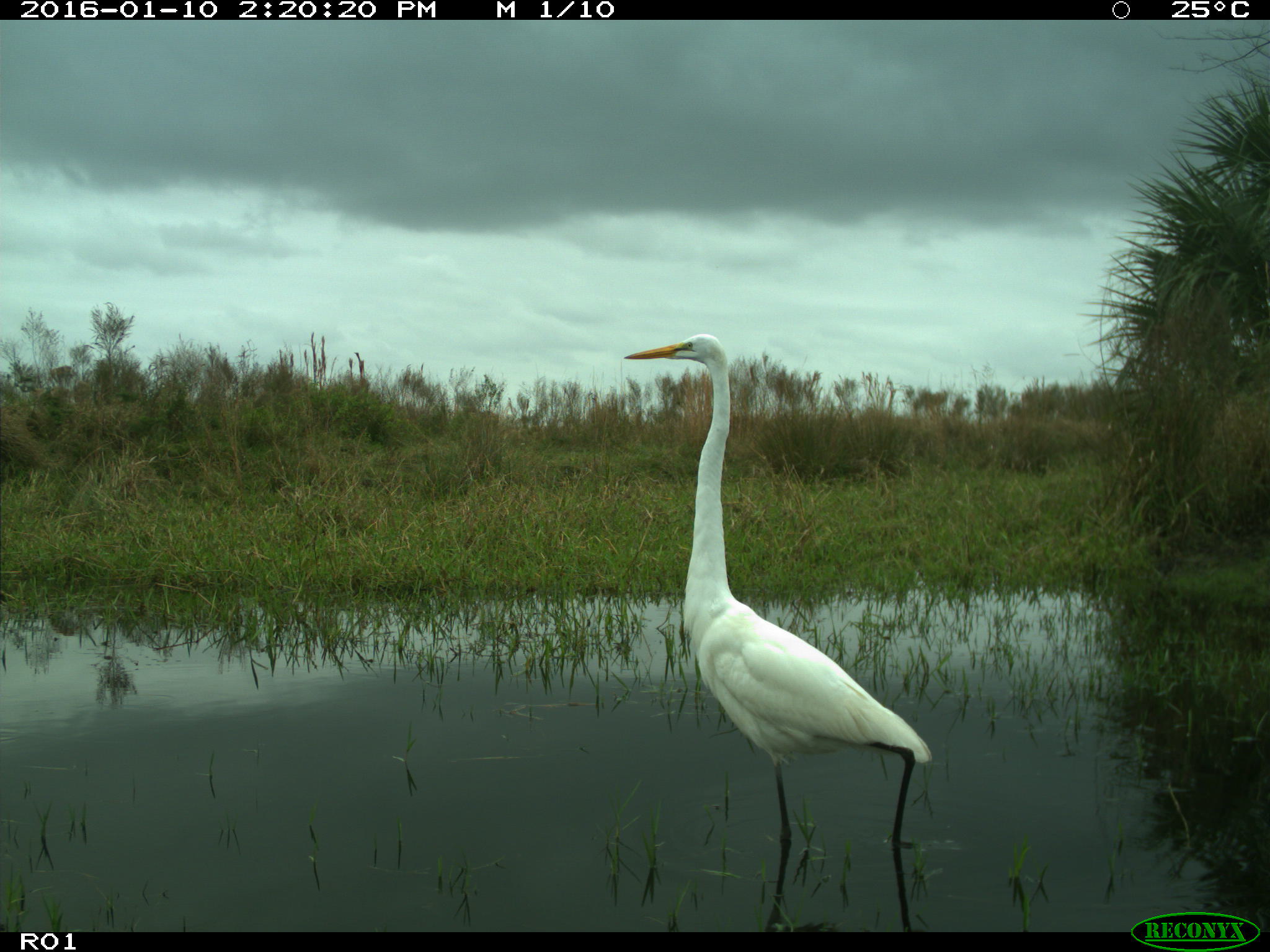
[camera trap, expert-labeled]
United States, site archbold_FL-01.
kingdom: Animalia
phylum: Chordata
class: Aves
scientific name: Aves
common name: birds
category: unidentified bird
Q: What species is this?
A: Unidentified bird (birds) (Aves).